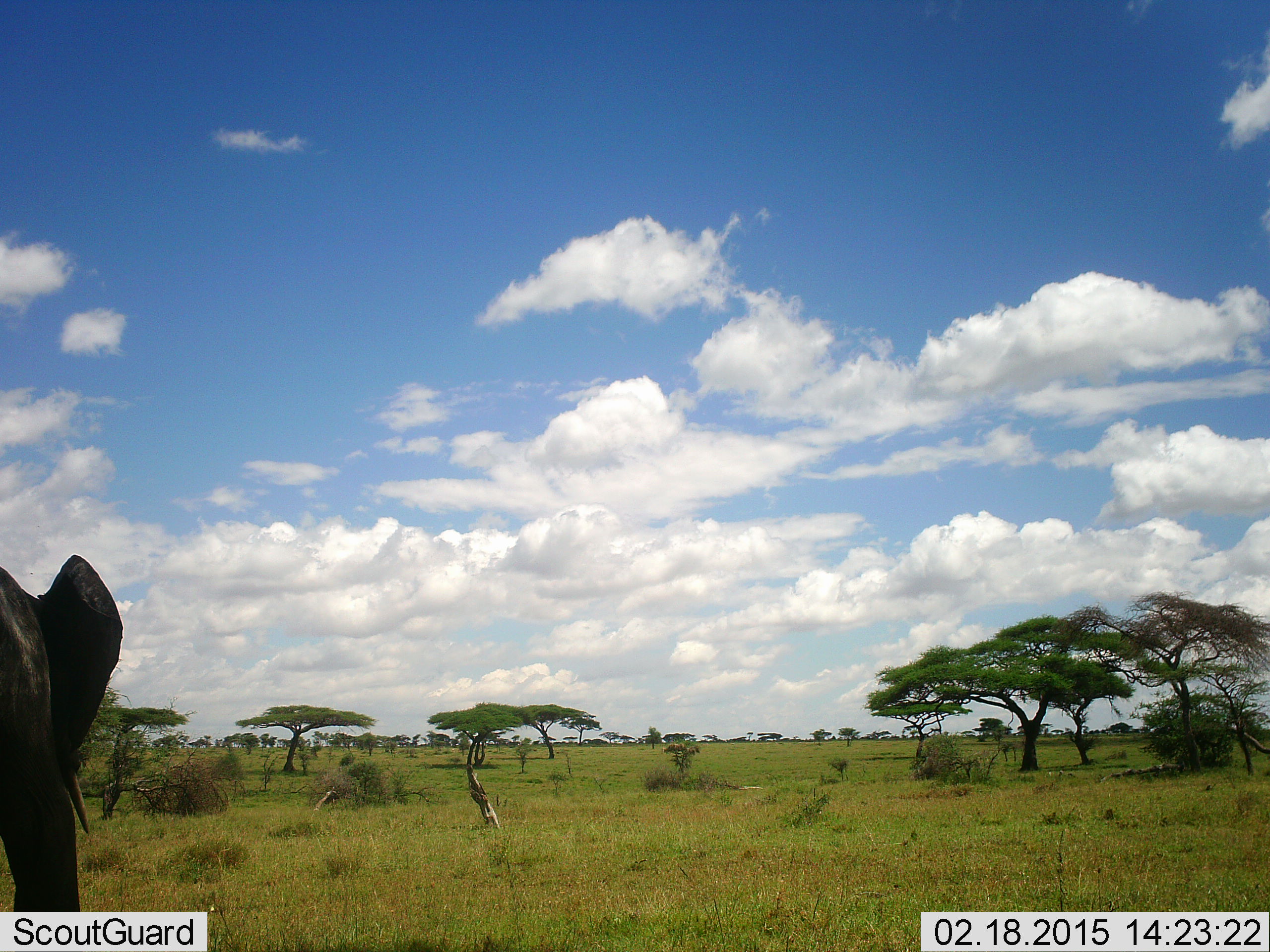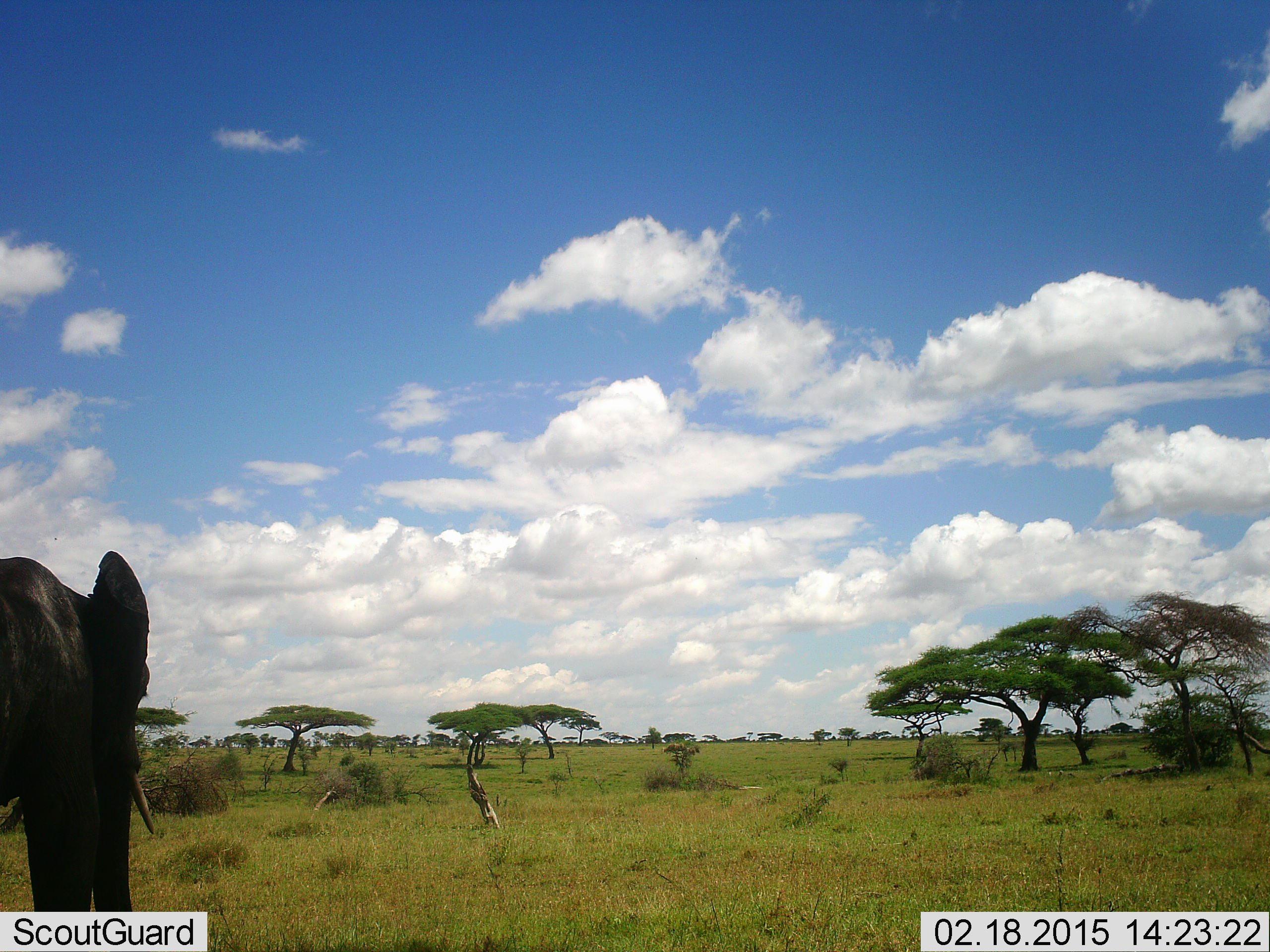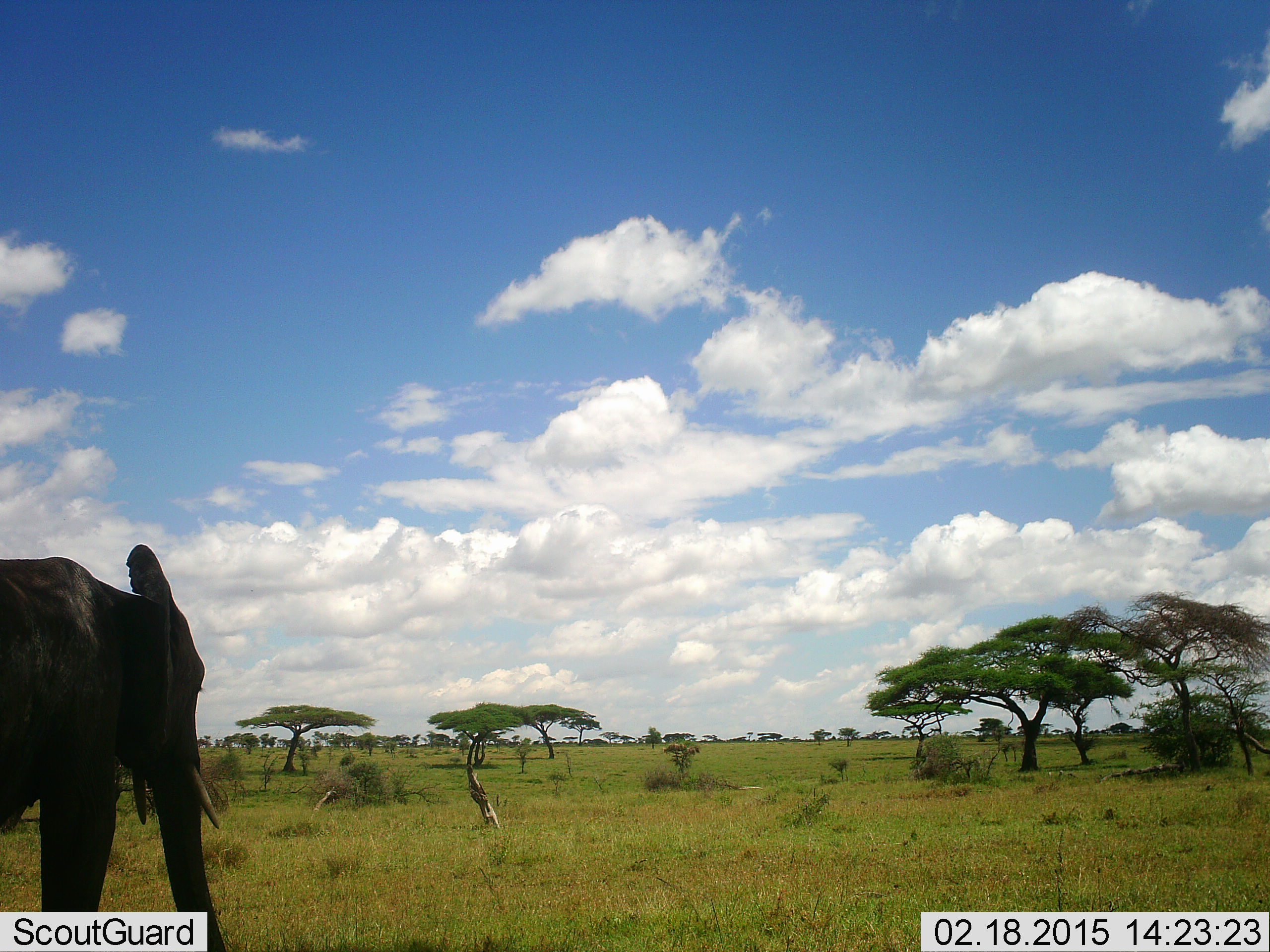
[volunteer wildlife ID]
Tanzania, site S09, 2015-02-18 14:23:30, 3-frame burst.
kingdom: Animalia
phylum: Chordata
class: Mammalia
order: Proboscidea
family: Elephantidae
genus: Loxodonta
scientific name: Loxodonta africana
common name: african bush elephant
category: elephant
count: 1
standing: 36%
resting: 0%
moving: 64%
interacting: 0%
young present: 0%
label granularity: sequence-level